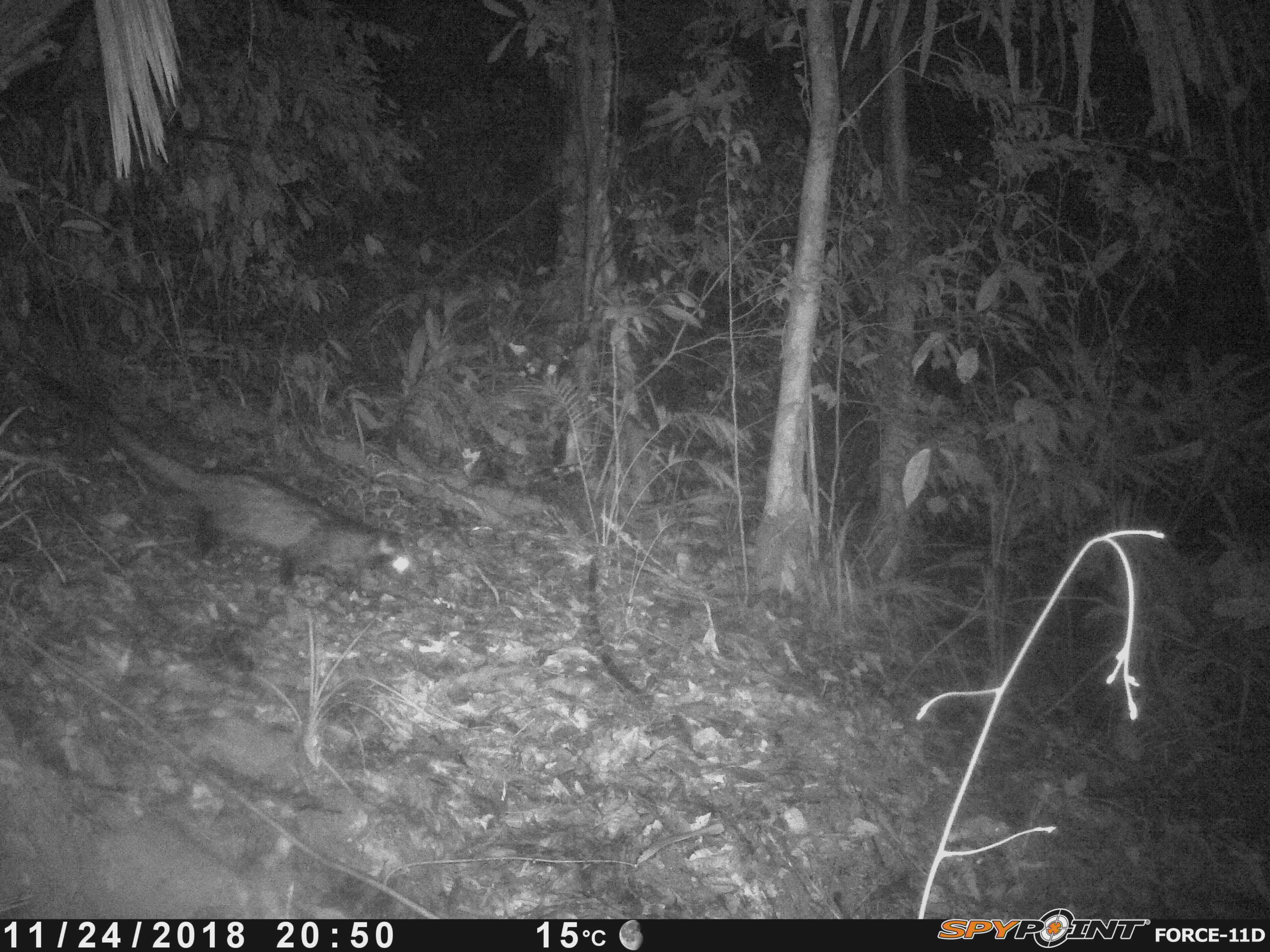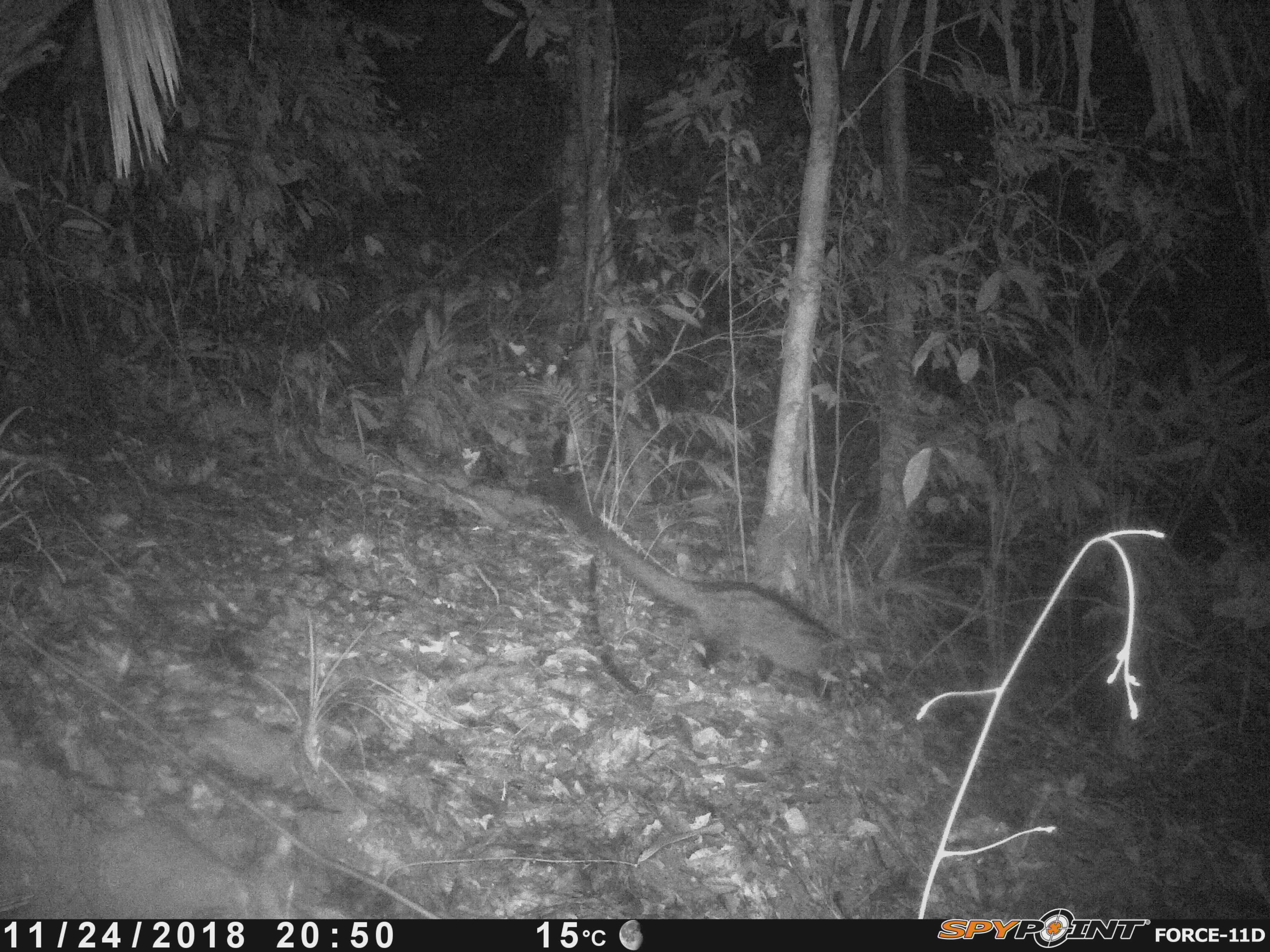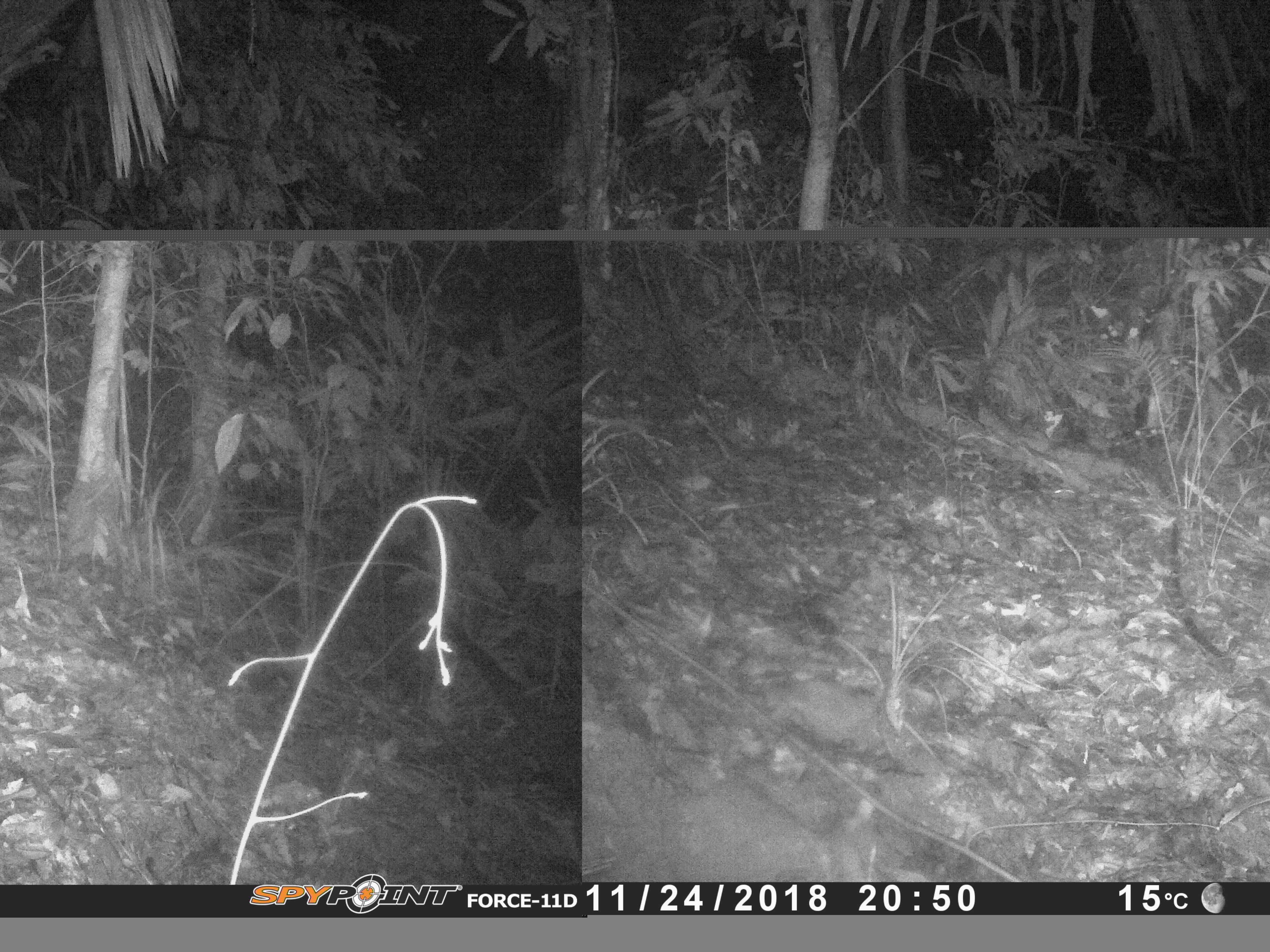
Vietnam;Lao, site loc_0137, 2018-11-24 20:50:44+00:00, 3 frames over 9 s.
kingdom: Animalia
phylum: Chordata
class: Mammalia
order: Carnivora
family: Viverridae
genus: Paradoxurus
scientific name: Paradoxurus hermaphroditus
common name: common palm civet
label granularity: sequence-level